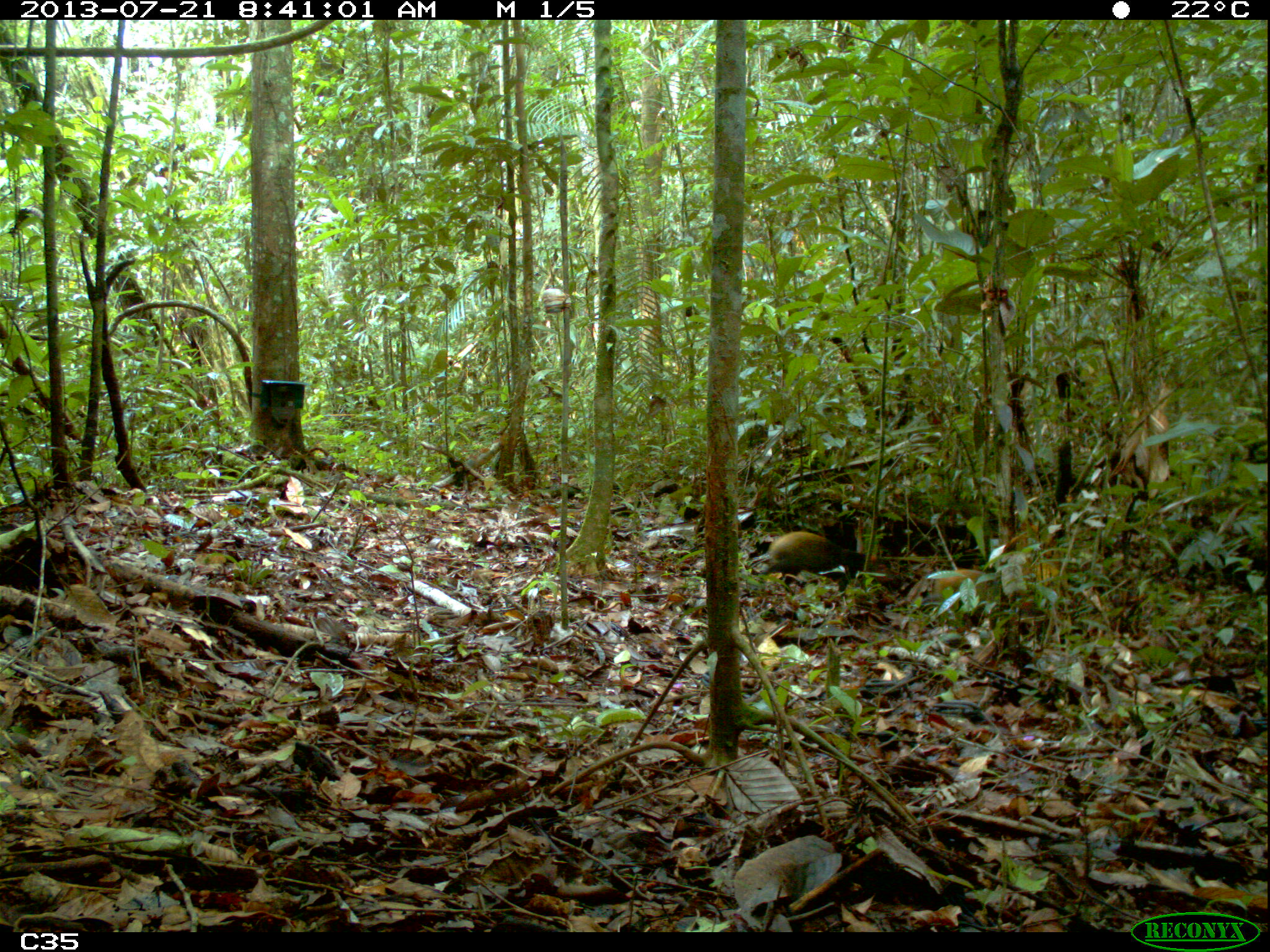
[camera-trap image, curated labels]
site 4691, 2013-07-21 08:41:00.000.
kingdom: Animalia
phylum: Chordata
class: Mammalia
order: Rodentia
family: Dasyproctidae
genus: Dasyprocta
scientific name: Dasyprocta leporina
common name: red-rumped agouti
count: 2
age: adult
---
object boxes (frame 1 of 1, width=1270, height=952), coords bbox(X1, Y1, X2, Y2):
dasyprocta leporina: bbox(897, 565, 996, 639); bbox(746, 531, 878, 581)